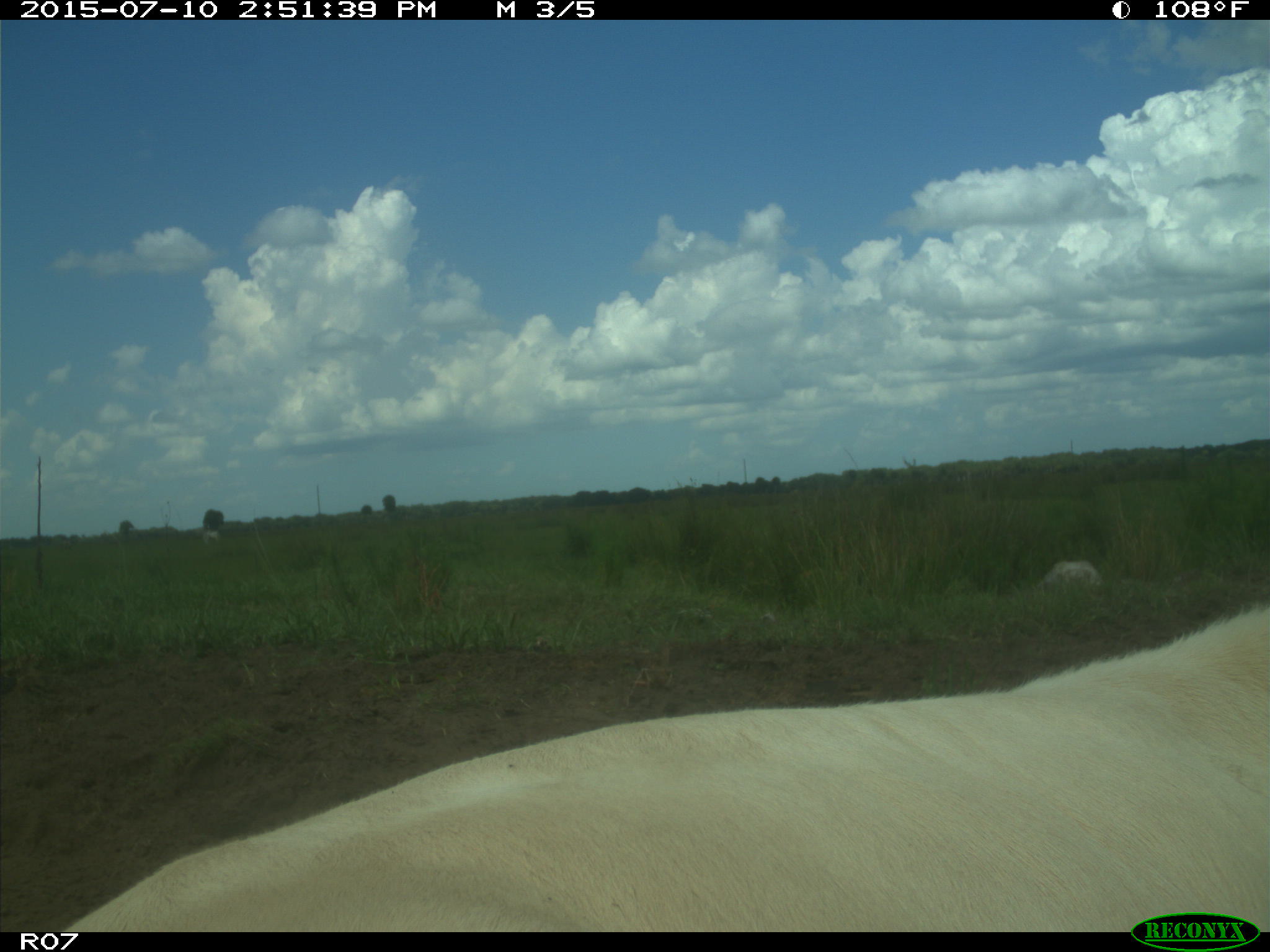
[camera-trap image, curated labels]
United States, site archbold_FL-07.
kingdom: Animalia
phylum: Chordata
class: Mammalia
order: Artiodactyla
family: Bovidae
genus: Bos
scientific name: Bos taurus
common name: domestic cow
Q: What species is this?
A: Bos taurus (domestic cow).